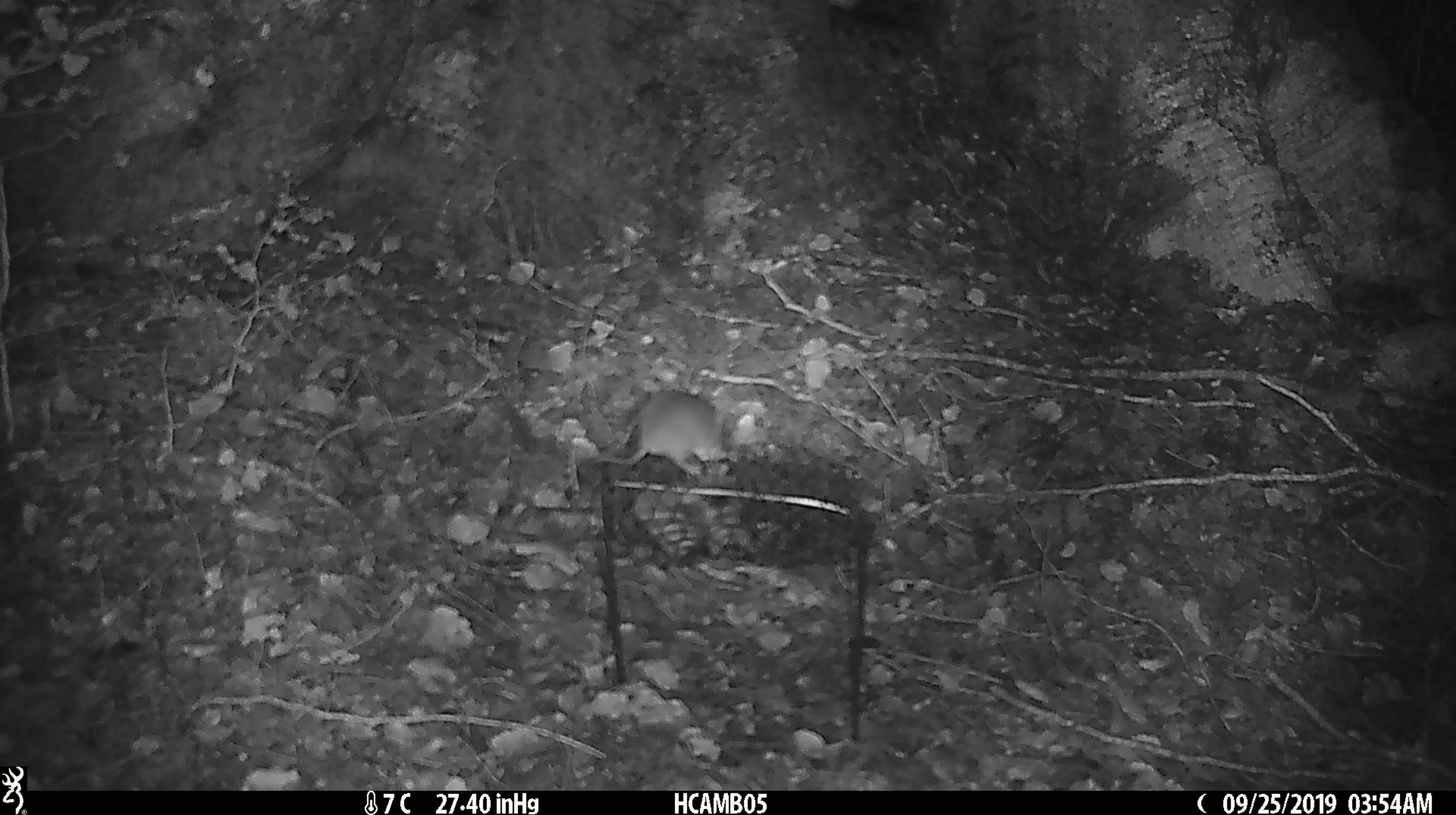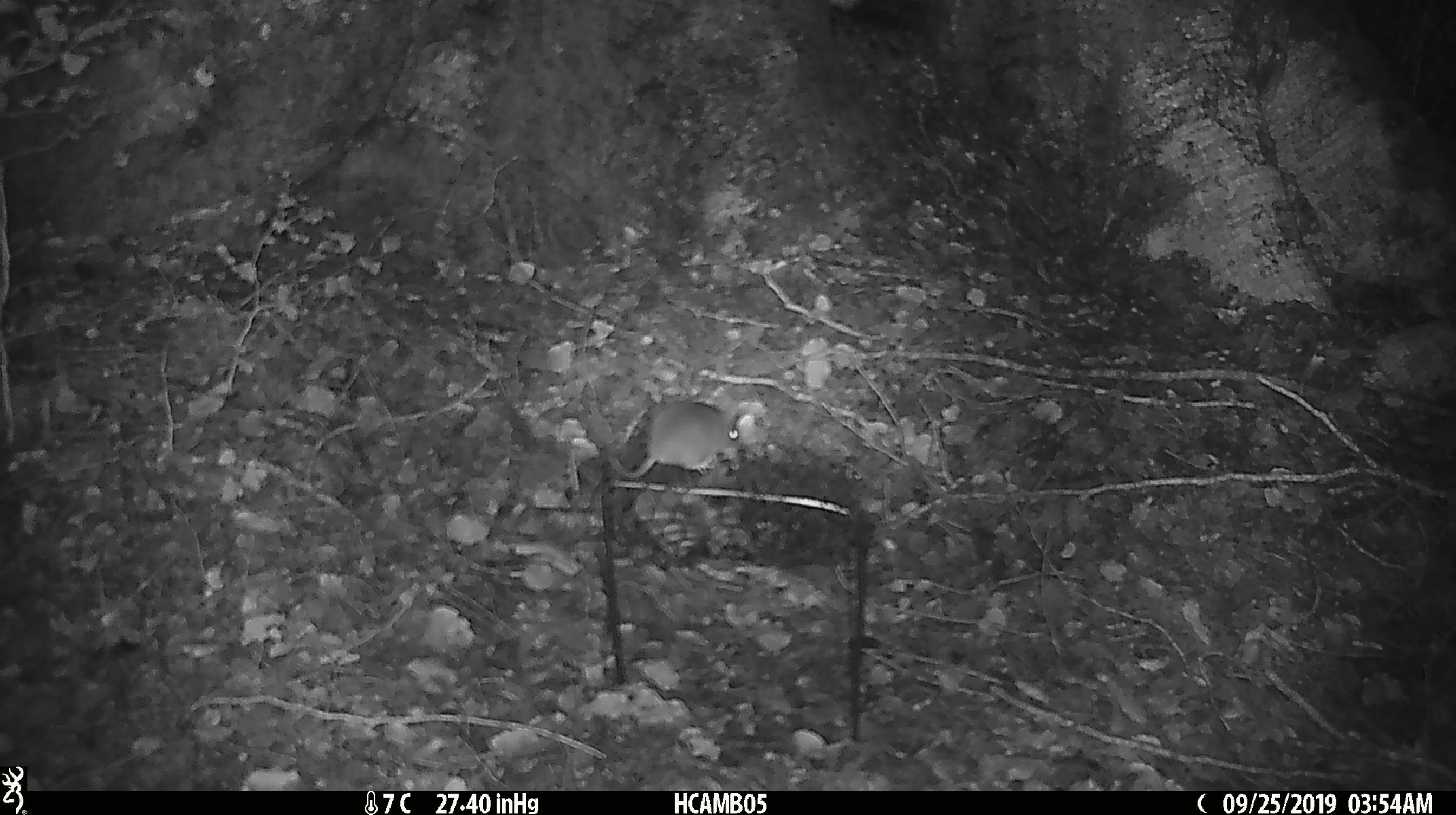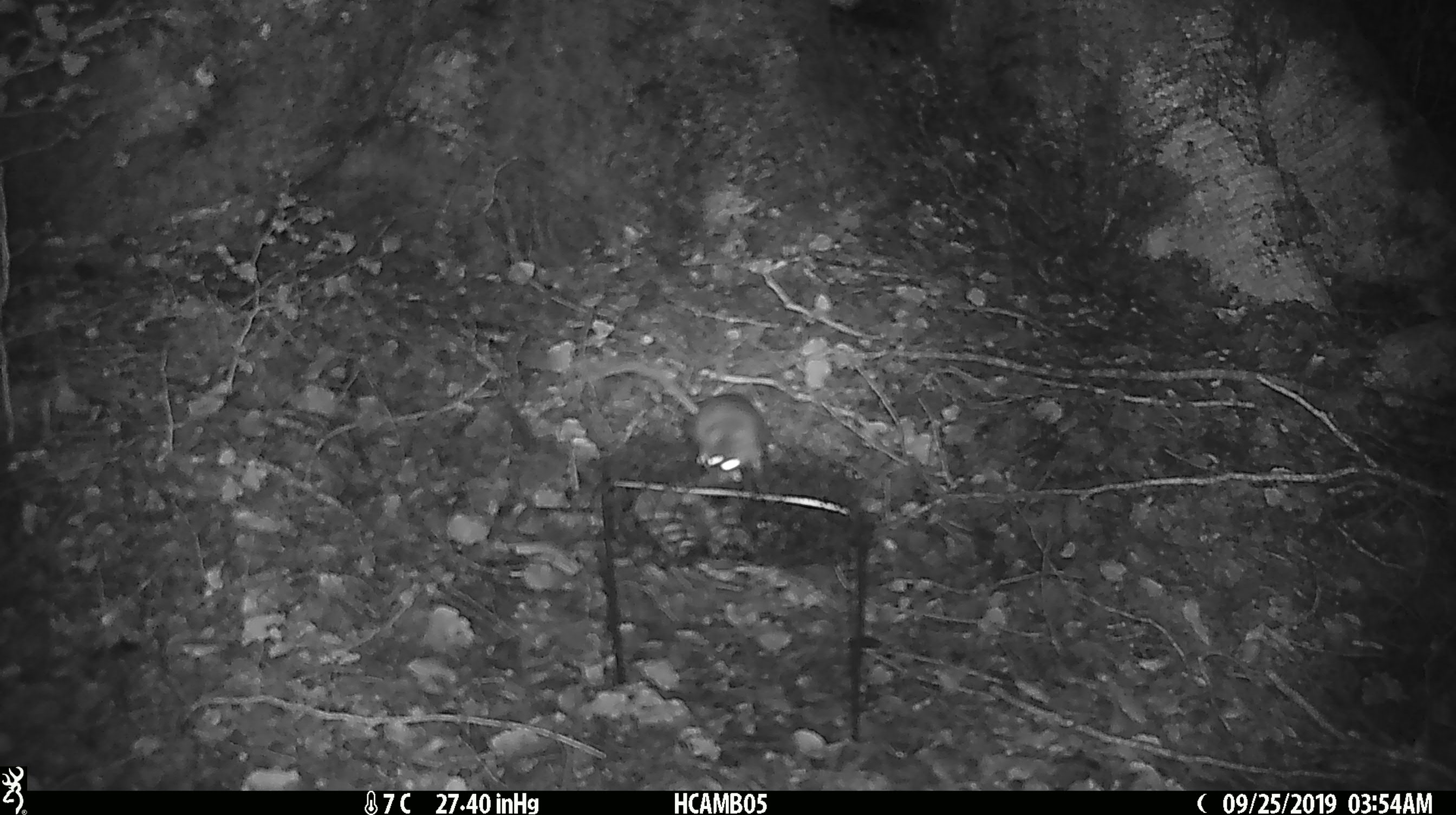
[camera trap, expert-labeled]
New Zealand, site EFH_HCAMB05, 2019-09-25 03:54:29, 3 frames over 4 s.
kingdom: Animalia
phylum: Chordata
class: Mammalia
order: Rodentia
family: Muridae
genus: Mus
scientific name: Mus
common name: mouse